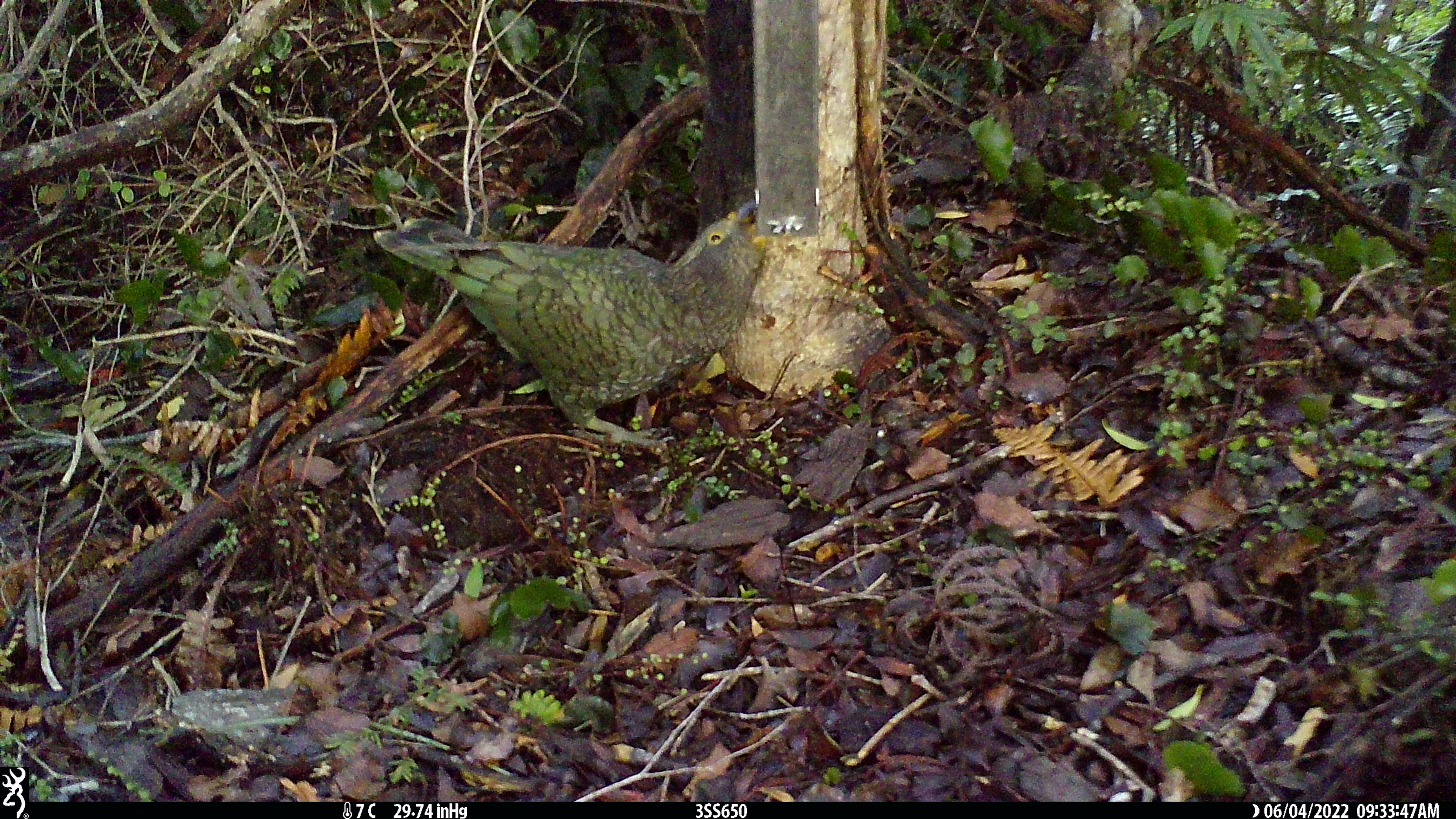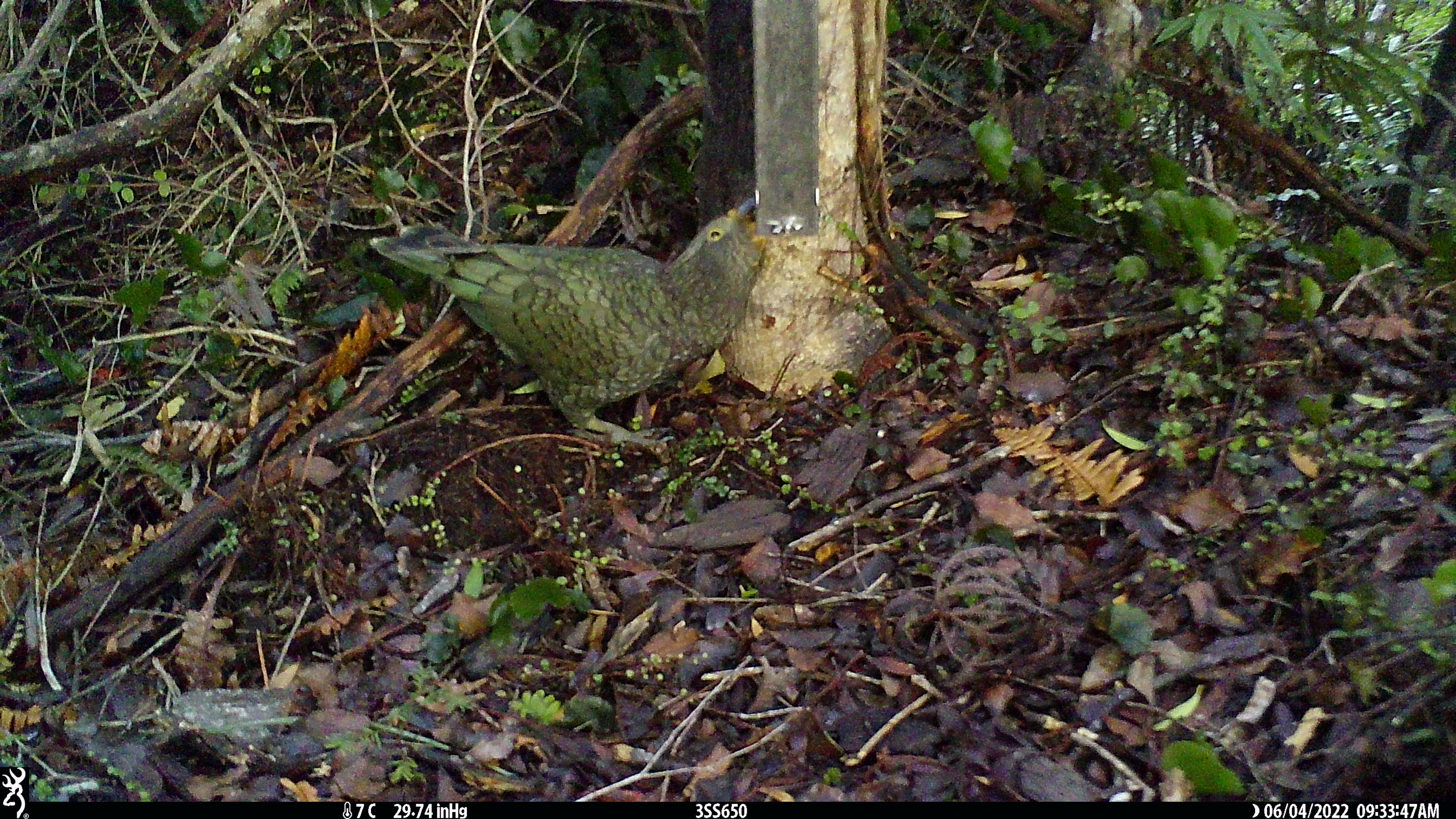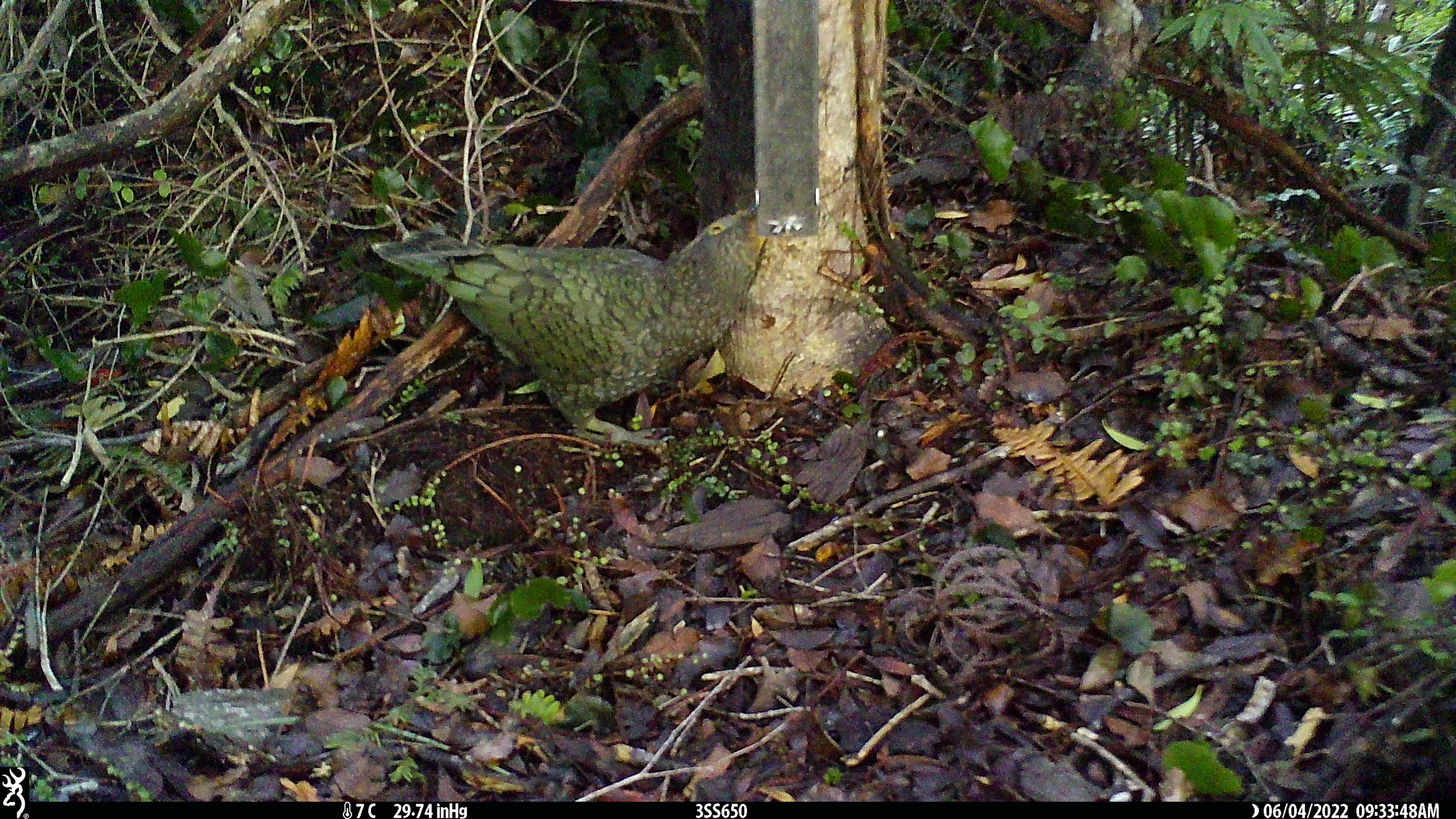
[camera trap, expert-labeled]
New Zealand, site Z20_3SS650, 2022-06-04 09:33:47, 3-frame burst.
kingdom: Animalia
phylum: Chordata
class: Aves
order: Psittaciformes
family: Strigopidae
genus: Nestor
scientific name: Nestor notabilis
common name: kea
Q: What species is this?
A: Kea (Nestor notabilis).